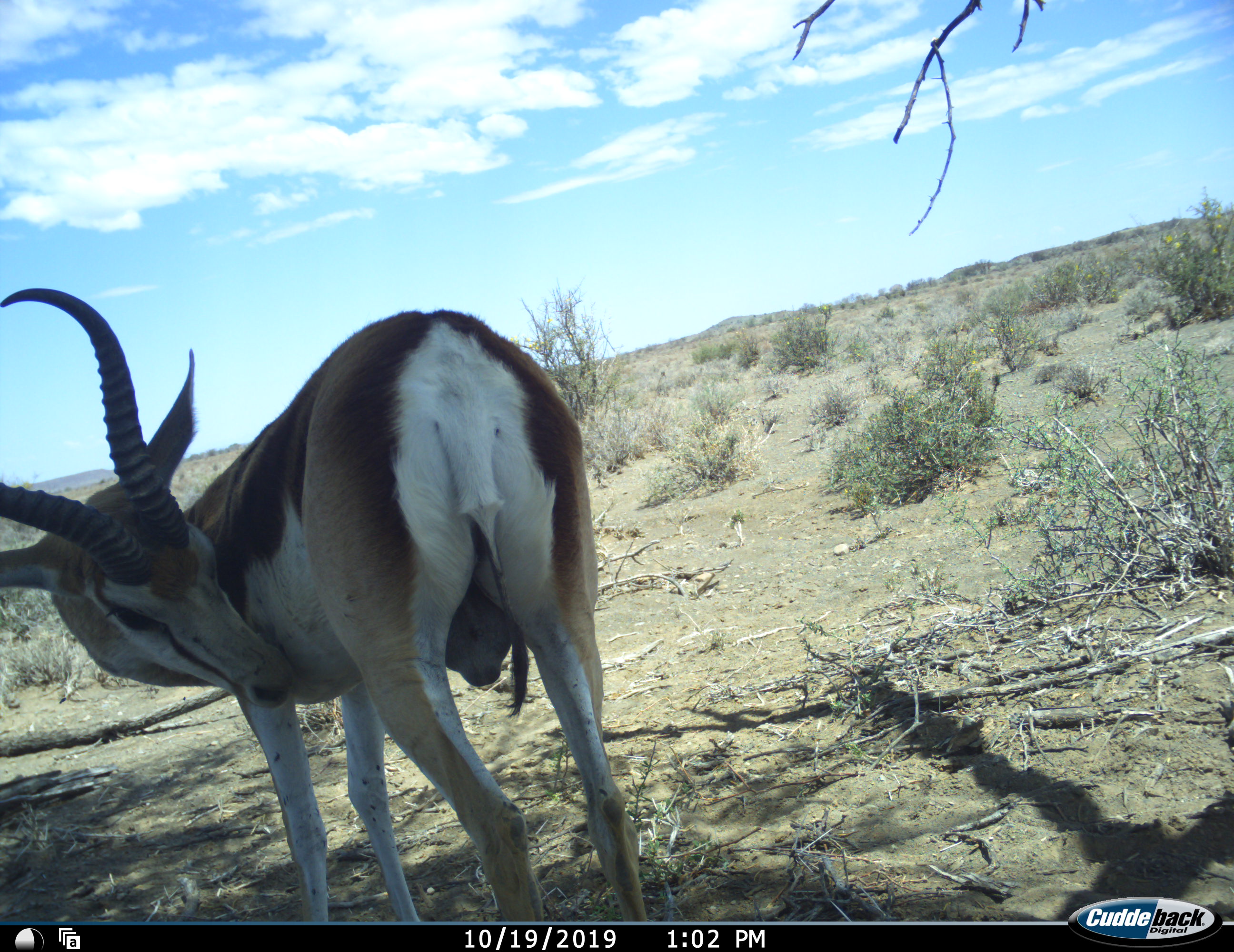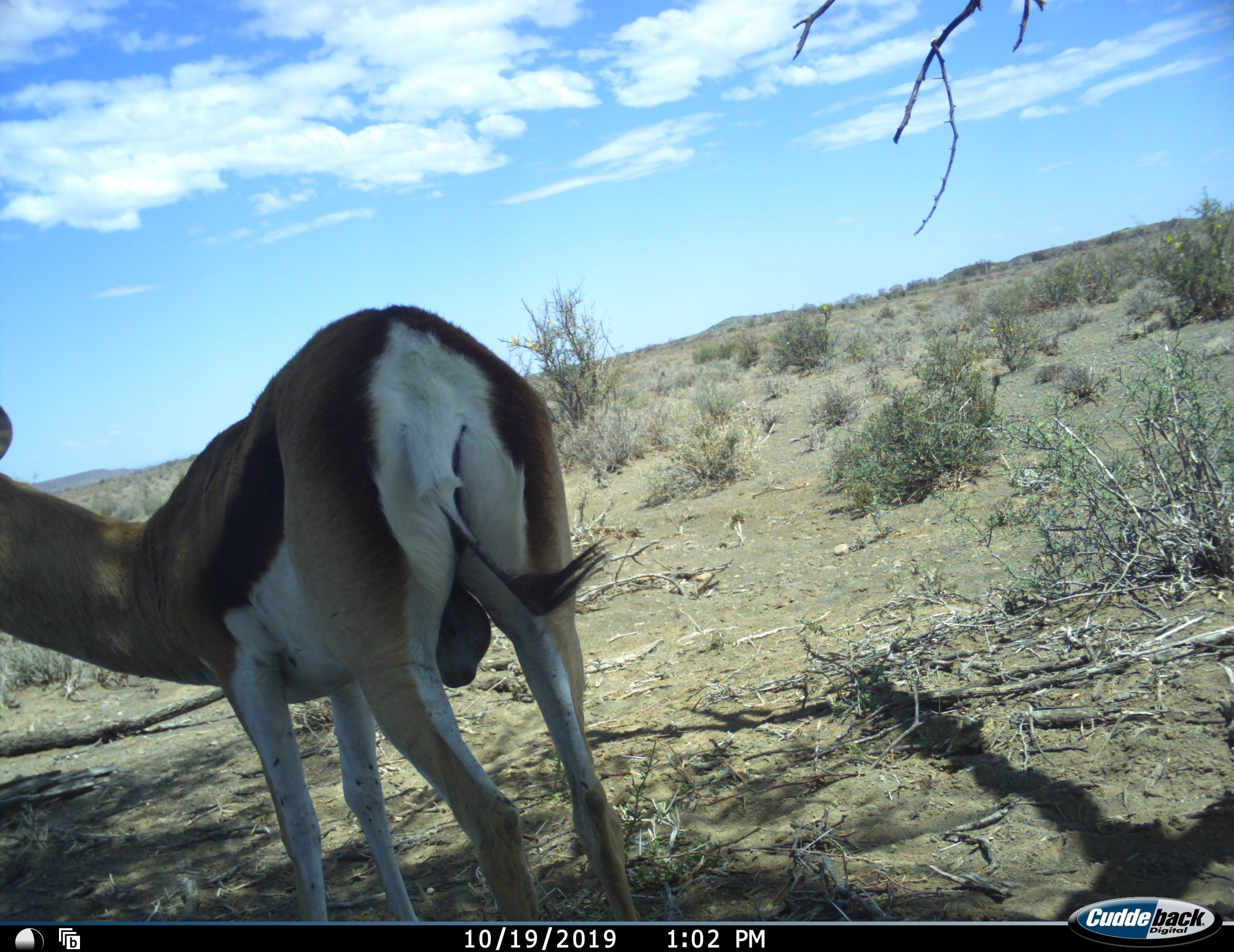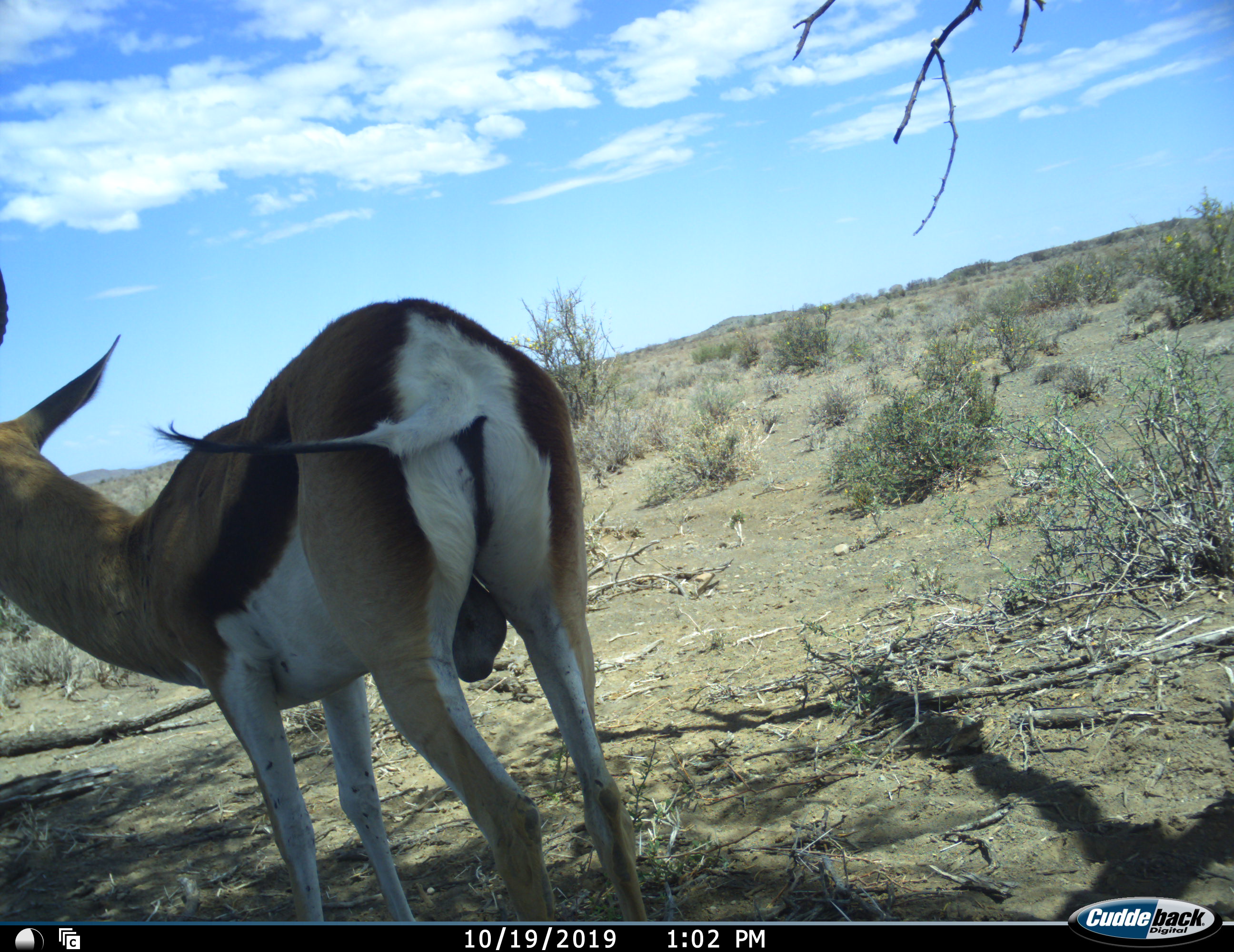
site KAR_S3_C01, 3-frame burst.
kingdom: Animalia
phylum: Chordata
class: Mammalia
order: Artiodactyla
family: Bovidae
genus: Antidorcas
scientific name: Antidorcas marsupialis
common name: springbok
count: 1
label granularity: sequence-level